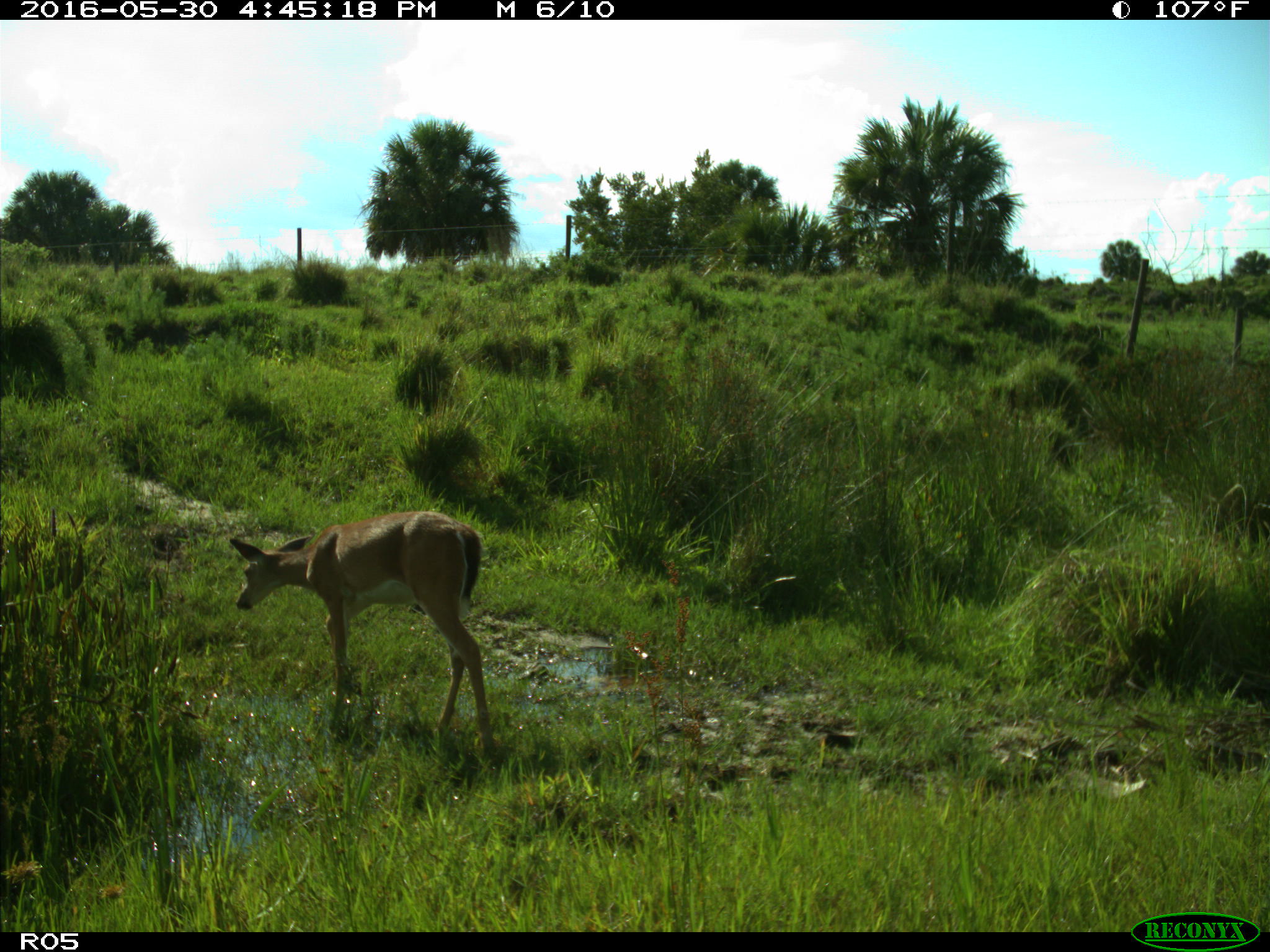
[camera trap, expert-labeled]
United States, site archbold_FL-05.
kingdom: Animalia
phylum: Chordata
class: Mammalia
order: Artiodactyla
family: Cervidae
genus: Odocoileus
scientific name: Odocoileus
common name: deer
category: unidentified deer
Unidentified deer (deer) (Odocoileus).